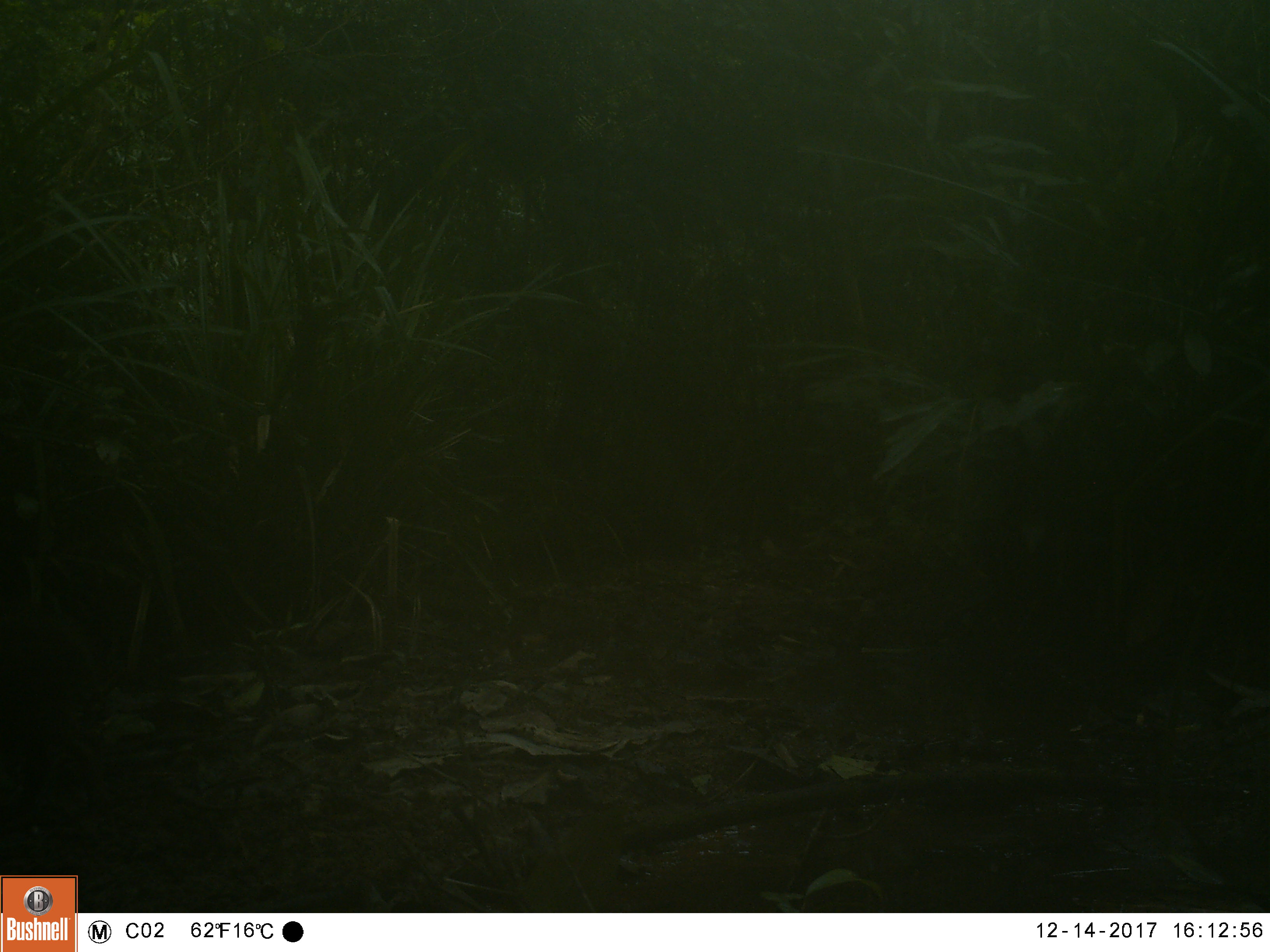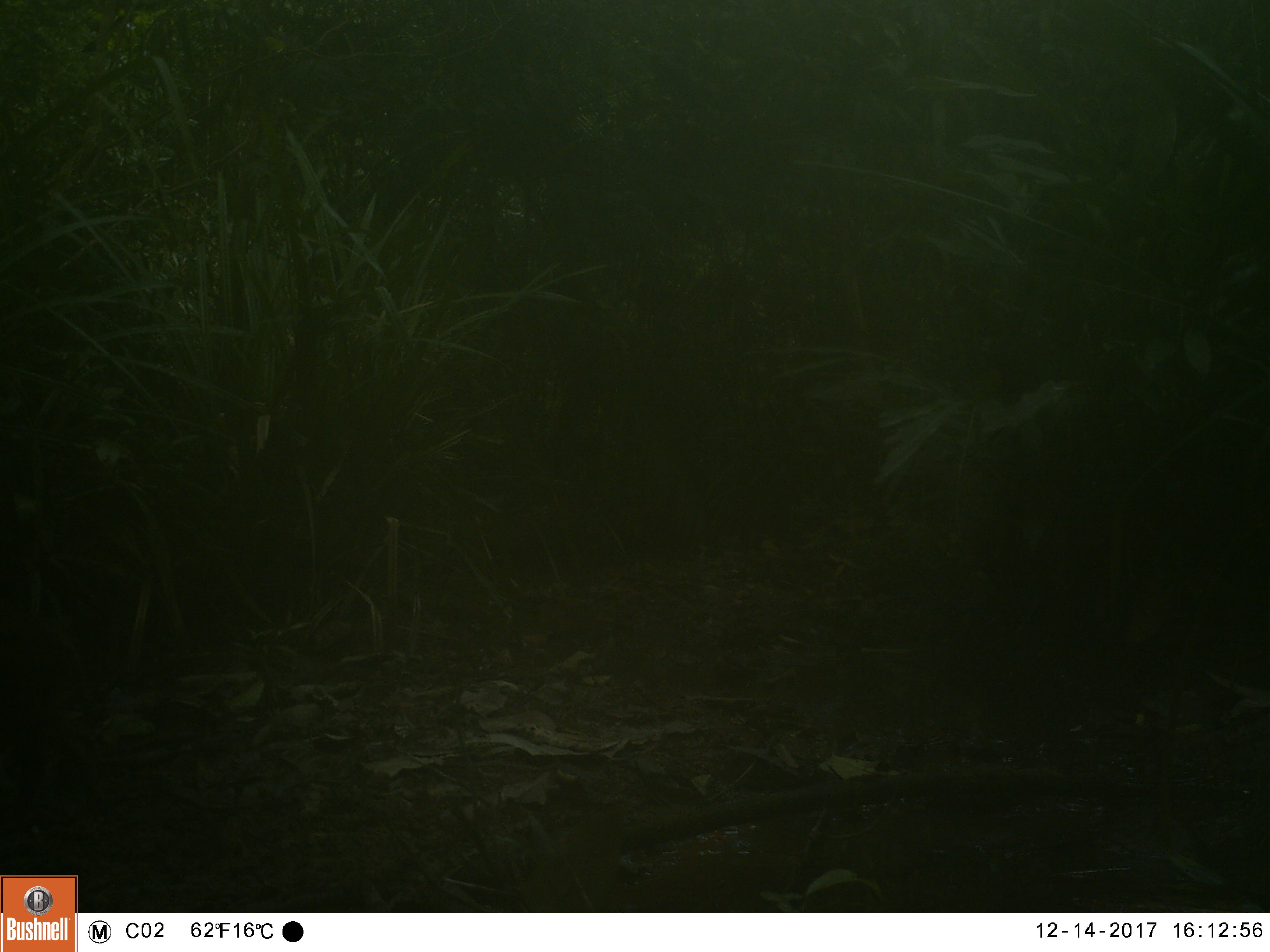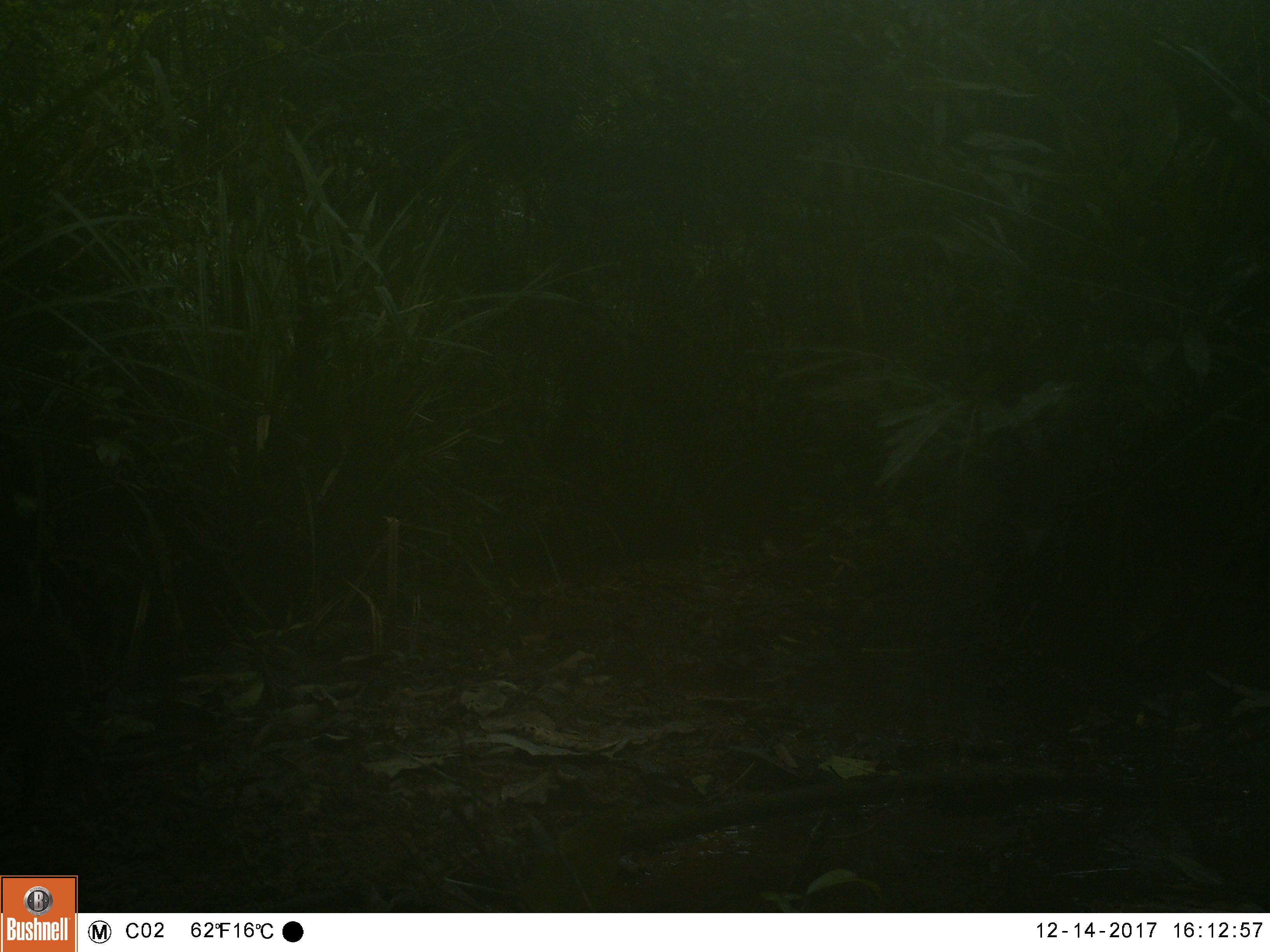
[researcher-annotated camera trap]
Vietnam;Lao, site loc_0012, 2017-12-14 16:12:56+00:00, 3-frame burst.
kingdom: Animalia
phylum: Chordata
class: Mammalia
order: Artiodactyla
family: Suidae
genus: Sus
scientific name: Sus scrofa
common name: eurasian wild pig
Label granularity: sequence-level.